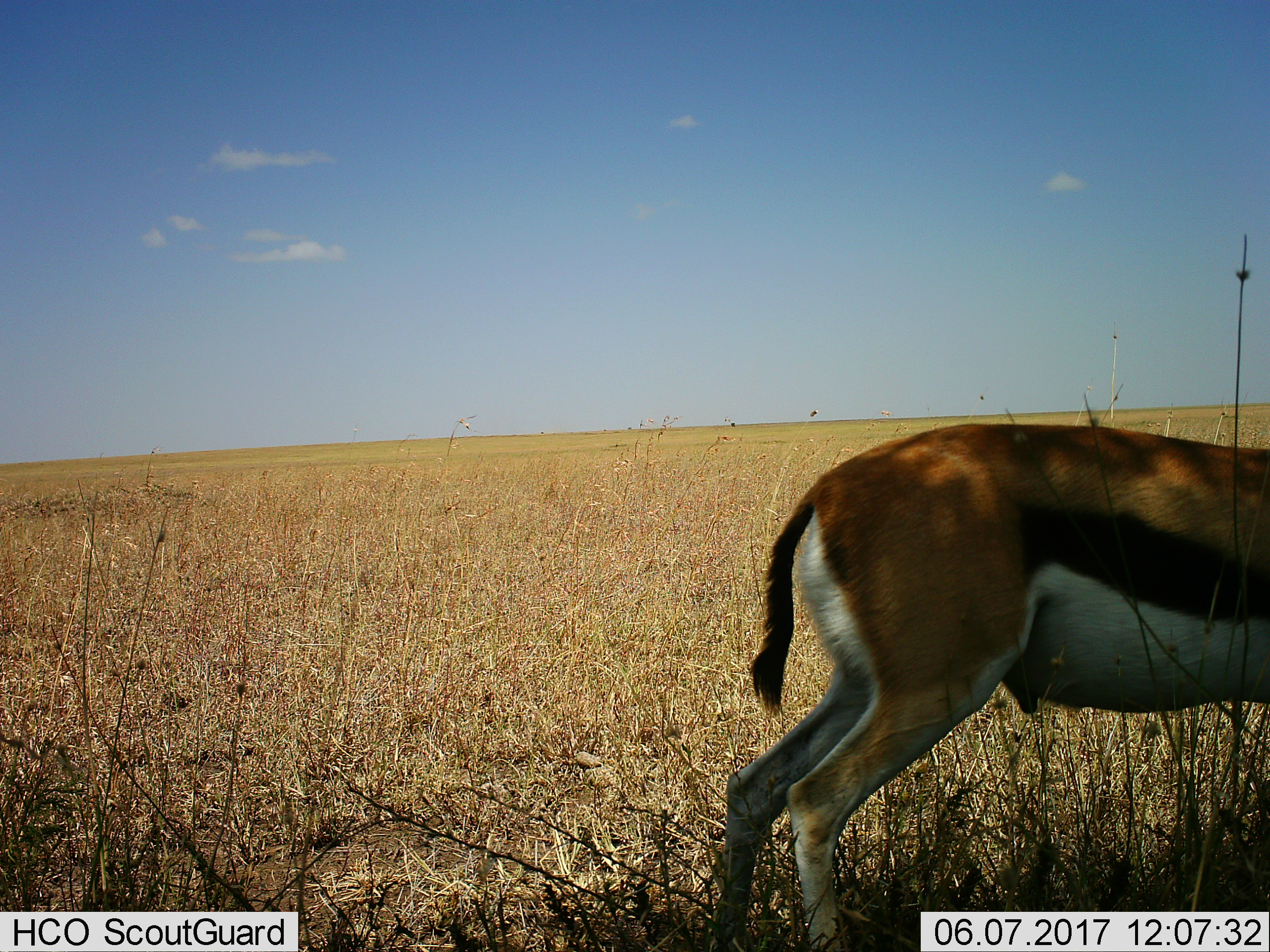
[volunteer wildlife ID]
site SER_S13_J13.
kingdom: Animalia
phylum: Chordata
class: Mammalia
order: Artiodactyla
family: Bovidae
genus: Eudorcas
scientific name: Eudorcas thomsonii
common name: thomson's gazelle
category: gazellethomsons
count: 1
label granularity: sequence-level